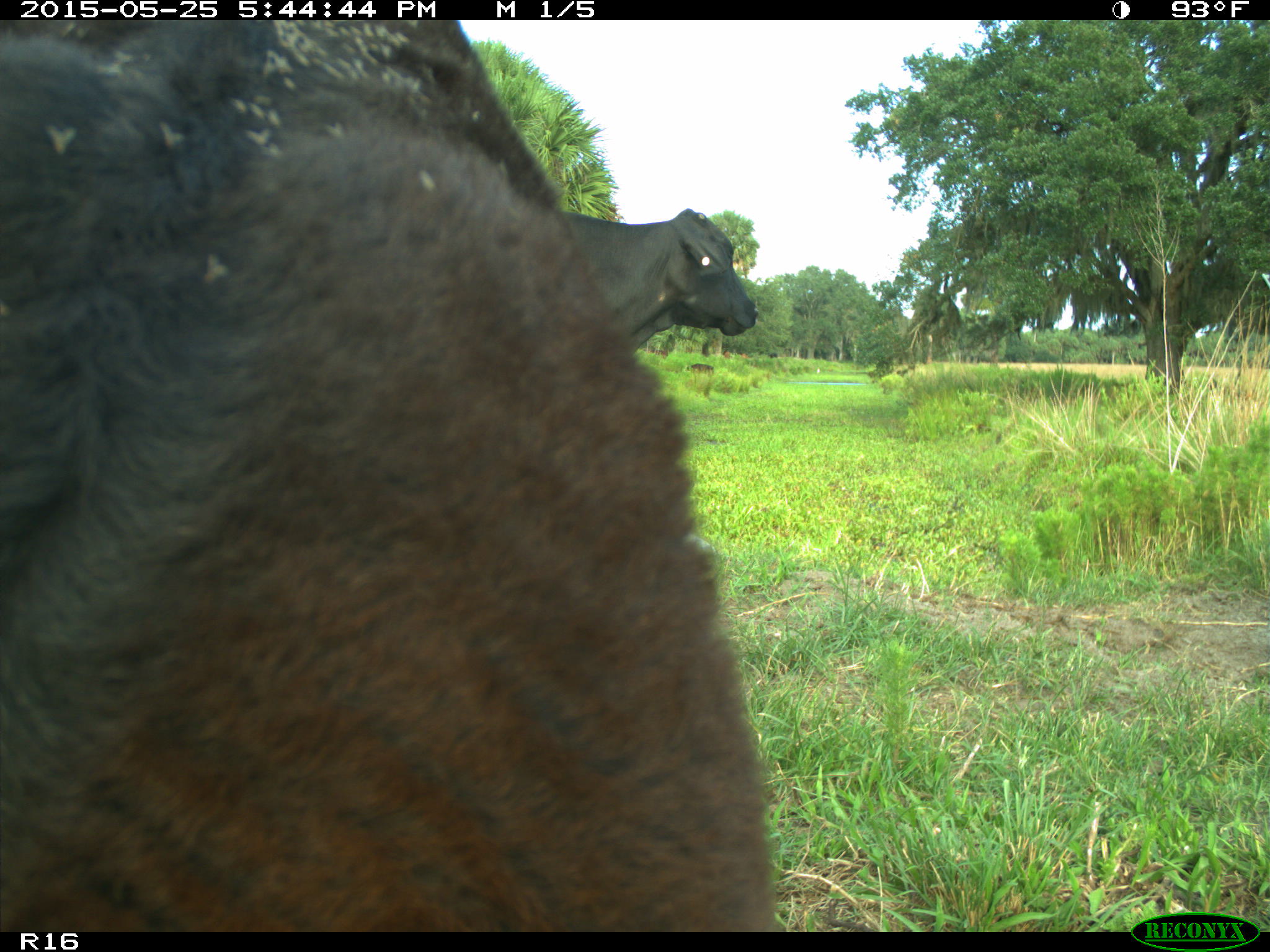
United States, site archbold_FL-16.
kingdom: Animalia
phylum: Chordata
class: Mammalia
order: Artiodactyla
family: Bovidae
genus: Bos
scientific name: Bos taurus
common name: domestic cow